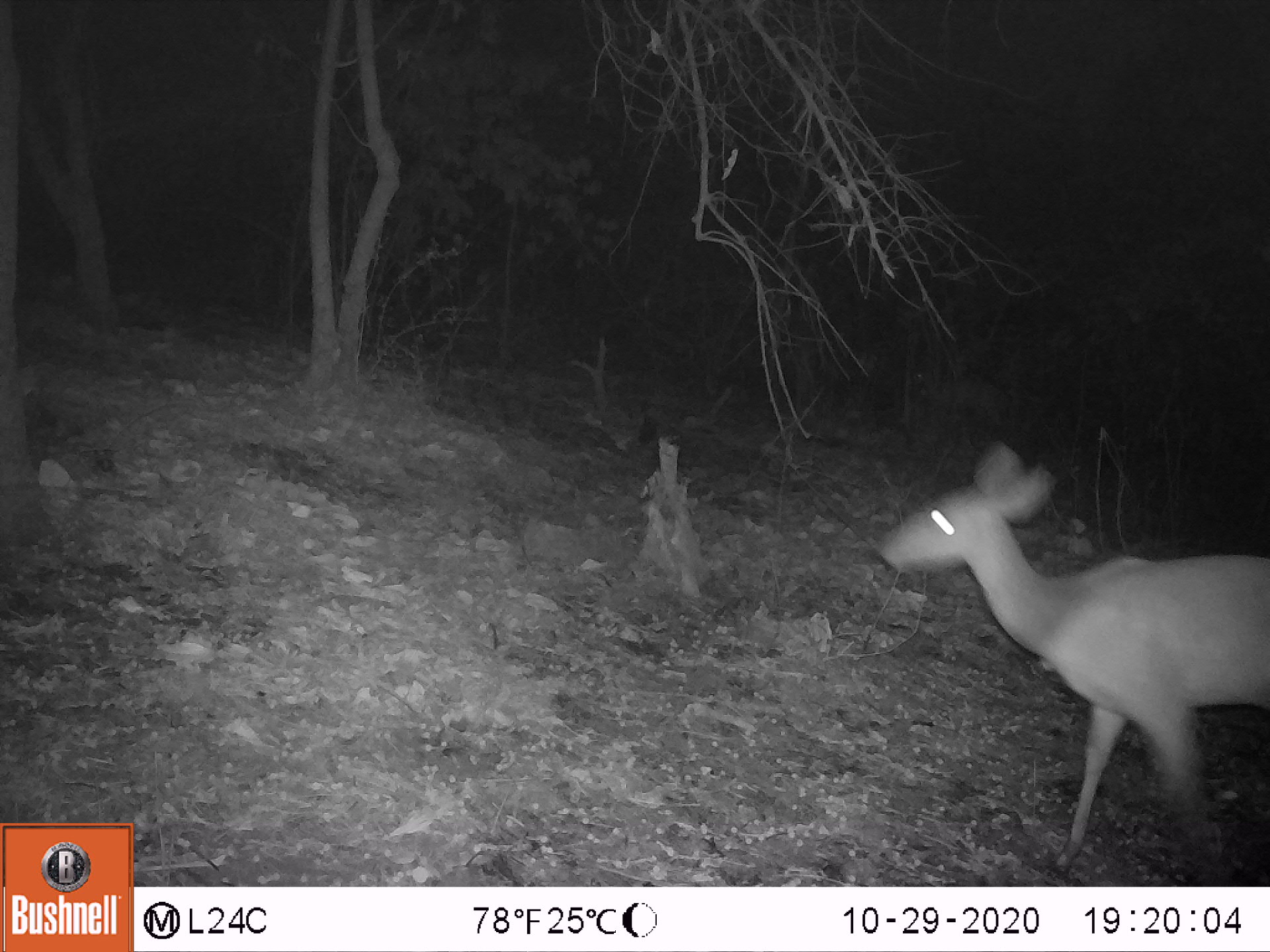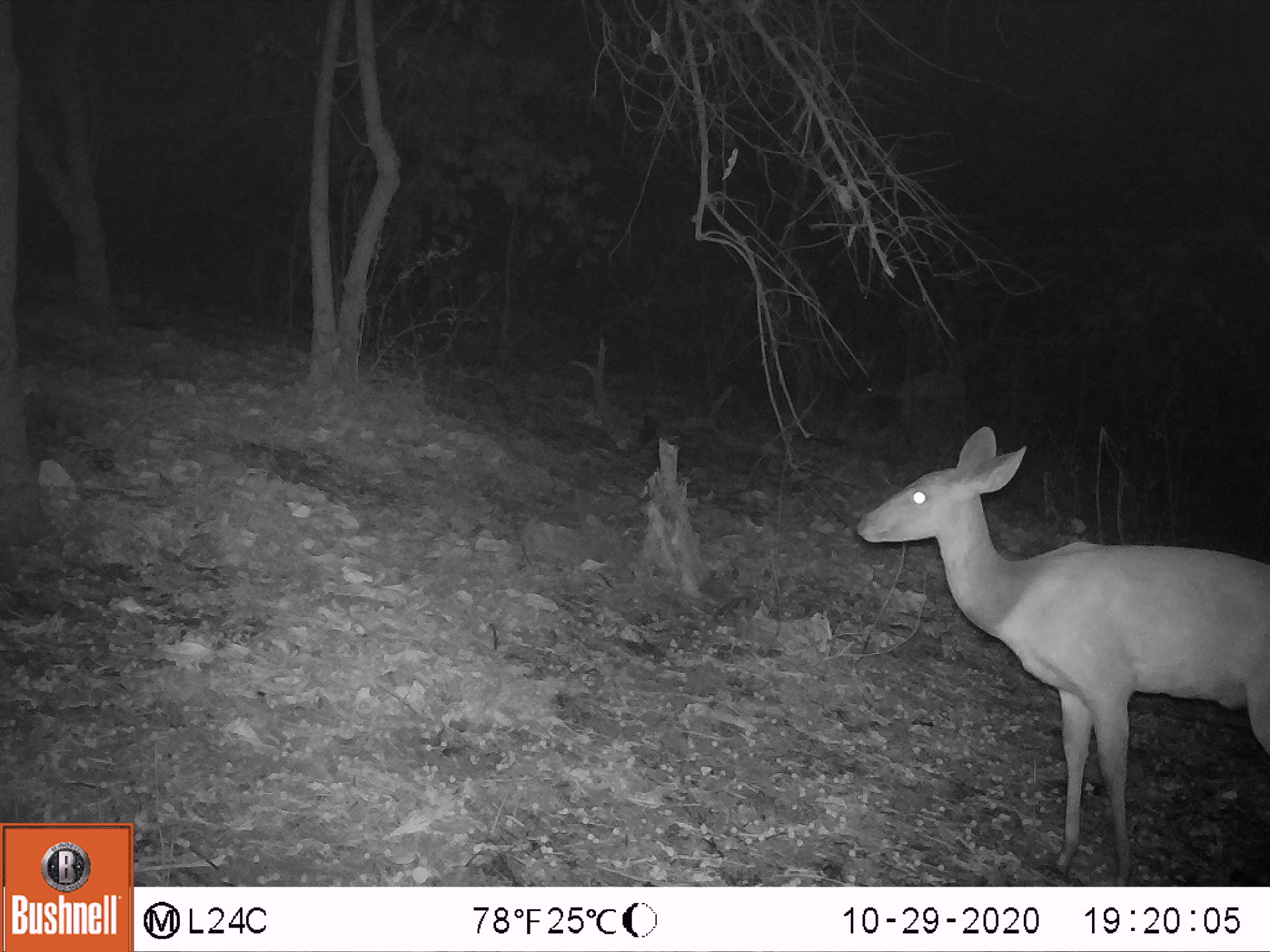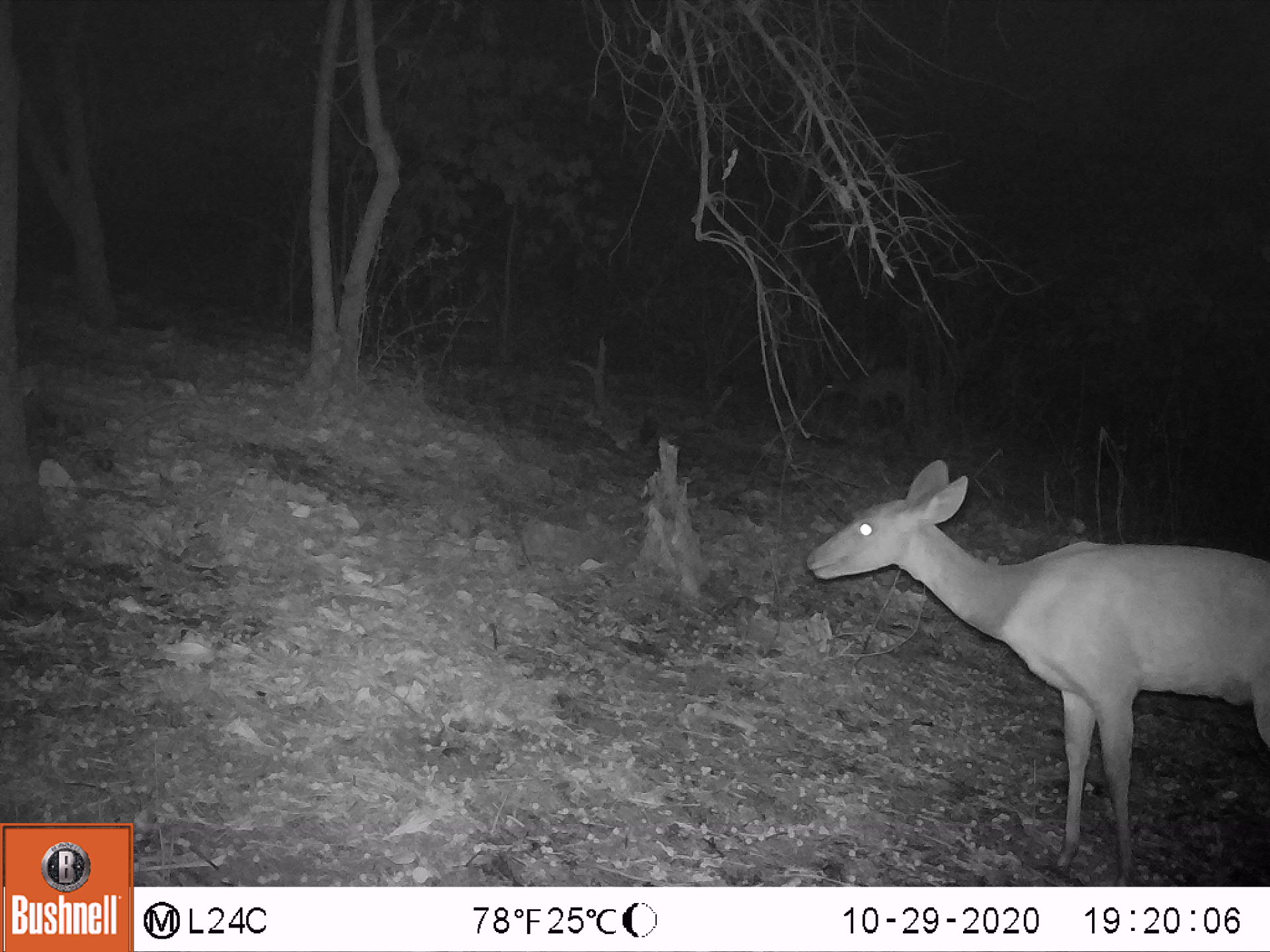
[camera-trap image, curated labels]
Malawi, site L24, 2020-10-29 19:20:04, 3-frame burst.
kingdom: Animalia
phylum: Chordata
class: Mammalia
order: Artiodactyla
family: Bovidae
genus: Tragelaphus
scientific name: Tragelaphus sylvaticus sylvaticus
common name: cape bushbuck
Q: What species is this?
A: Cape bushbuck (Tragelaphus sylvaticus sylvaticus).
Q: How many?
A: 2.